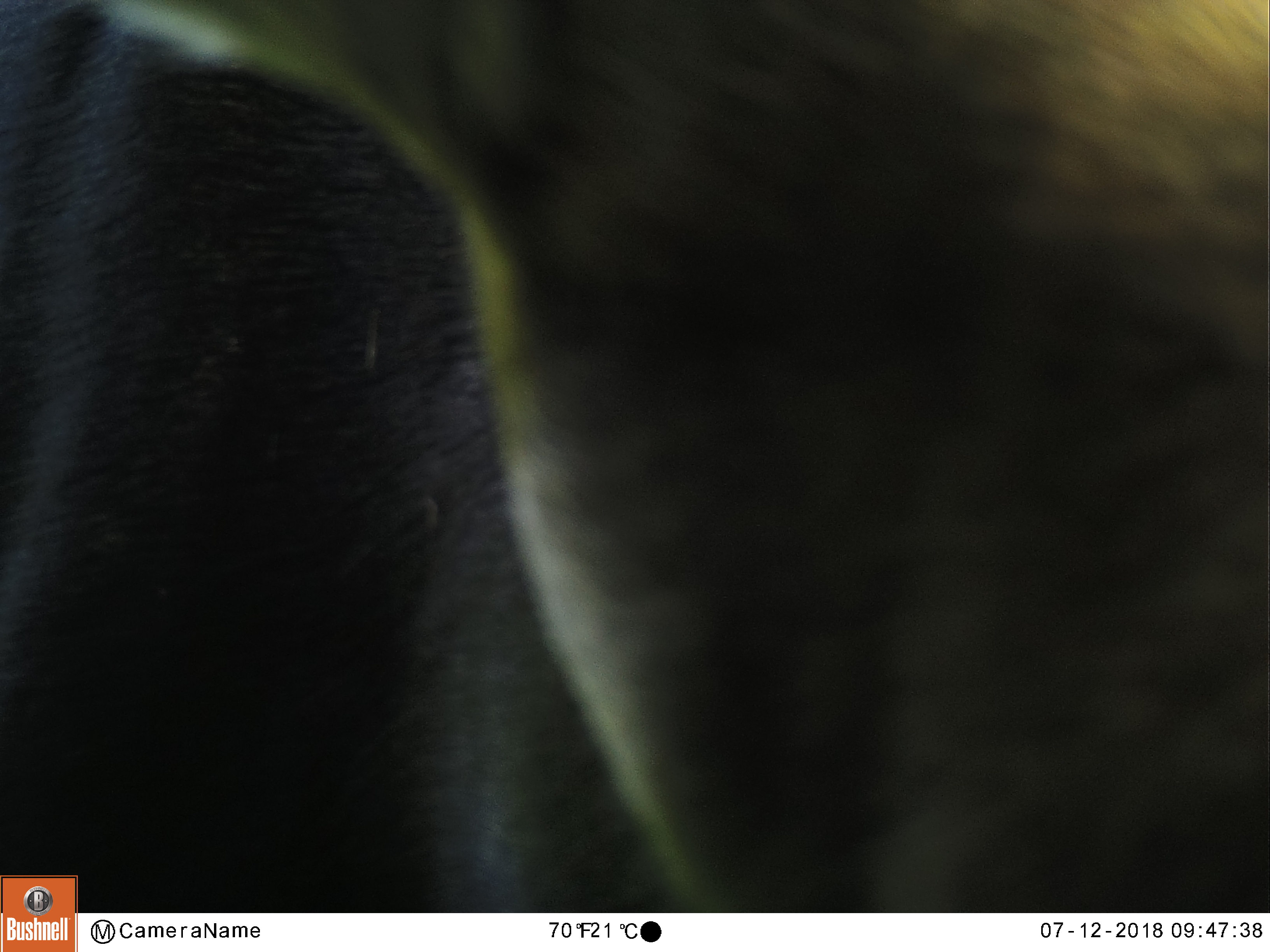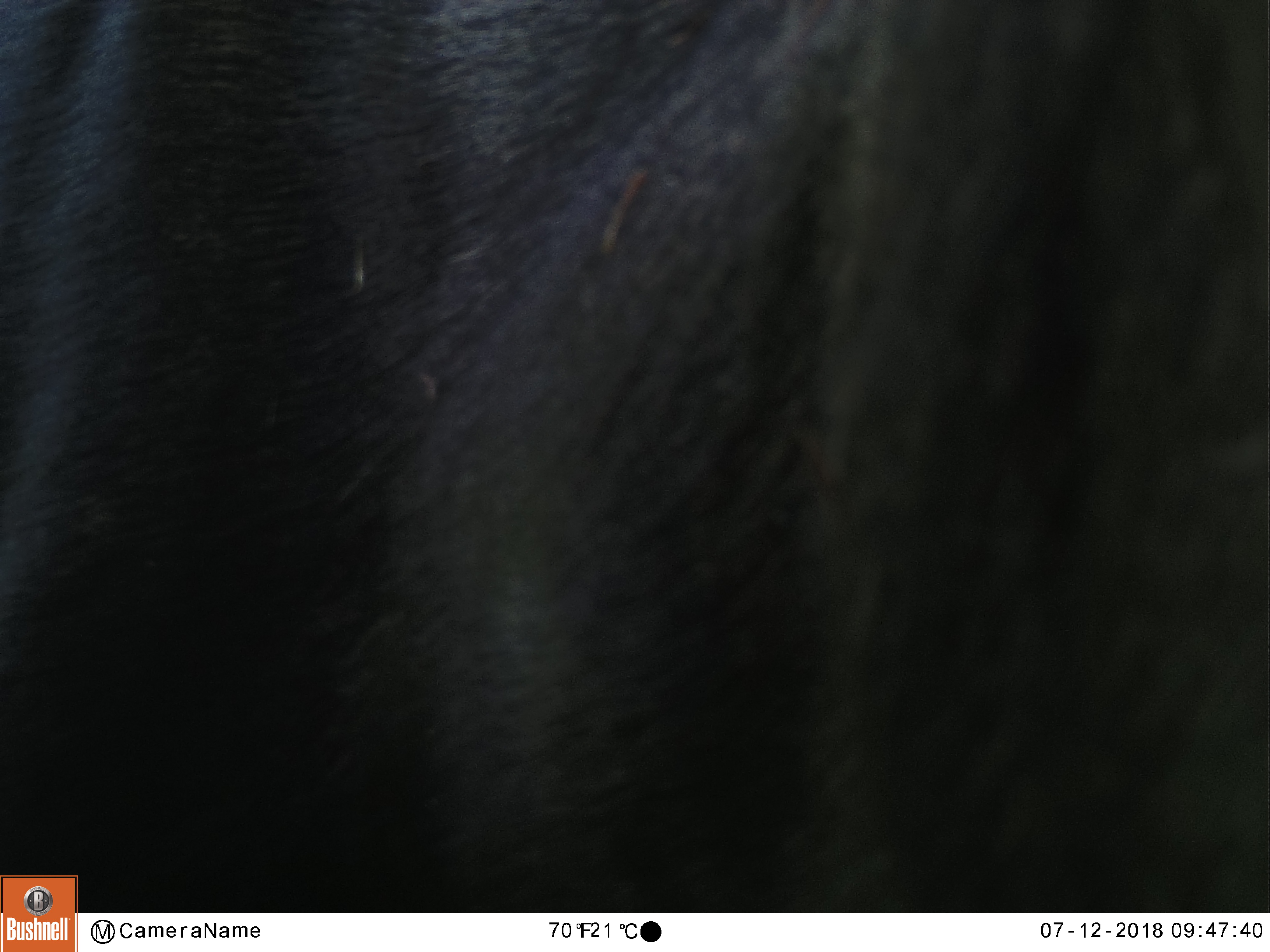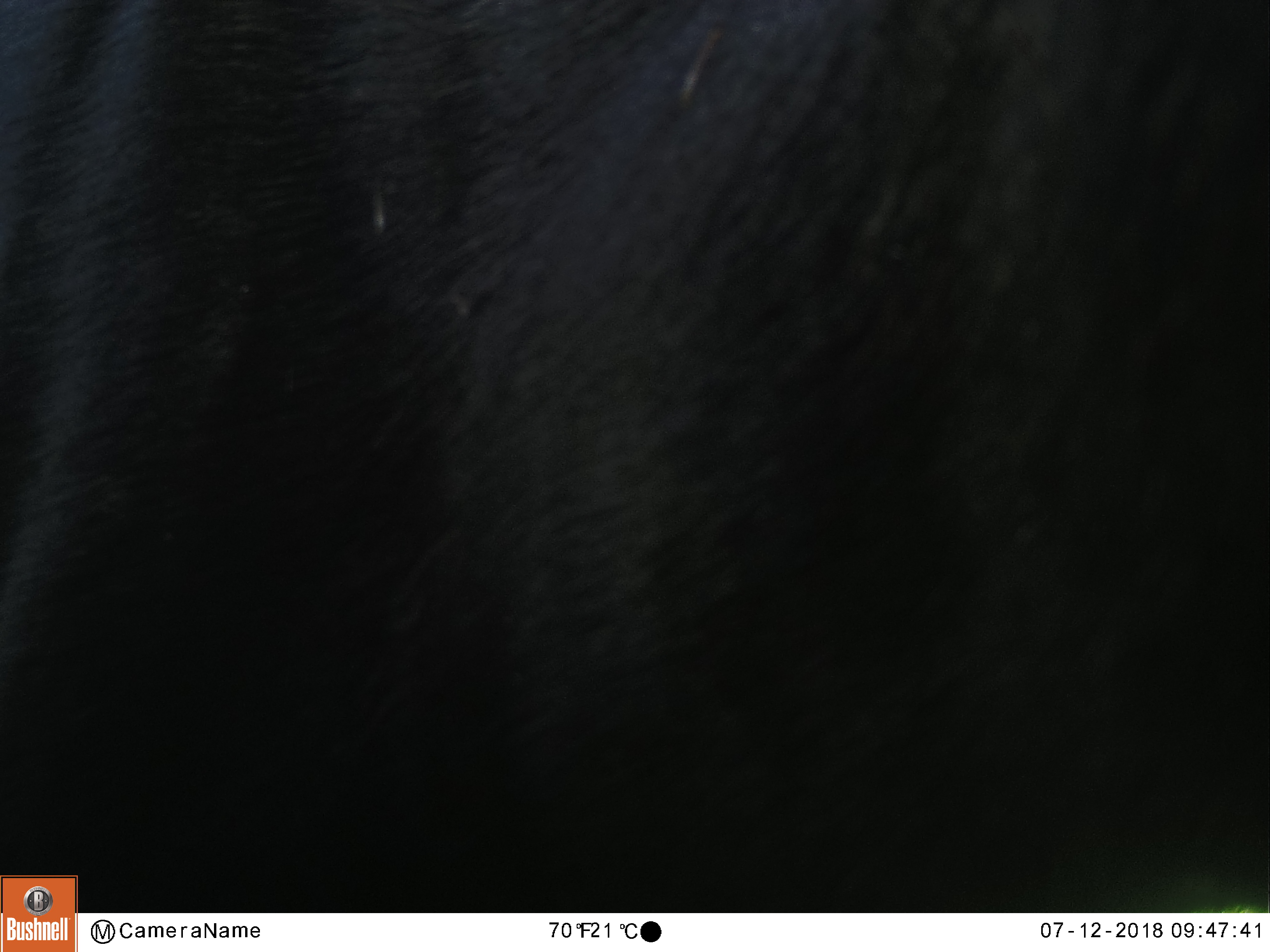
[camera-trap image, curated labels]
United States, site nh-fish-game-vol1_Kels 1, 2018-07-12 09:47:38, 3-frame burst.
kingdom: Animalia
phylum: Chordata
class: Mammalia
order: Artiodactyla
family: Cervidae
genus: Alces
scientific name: Alces alces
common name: moose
Moose (Alces alces).